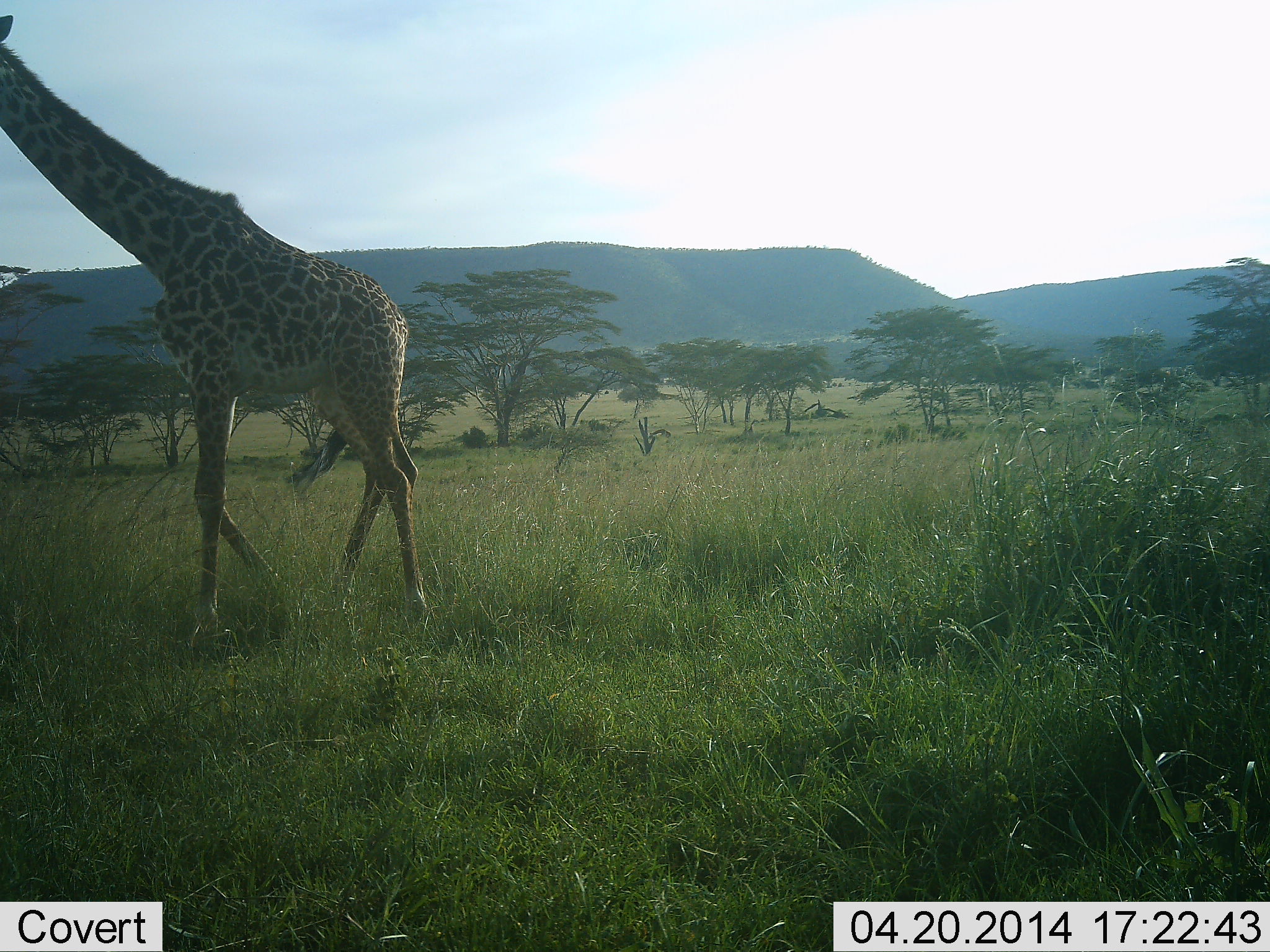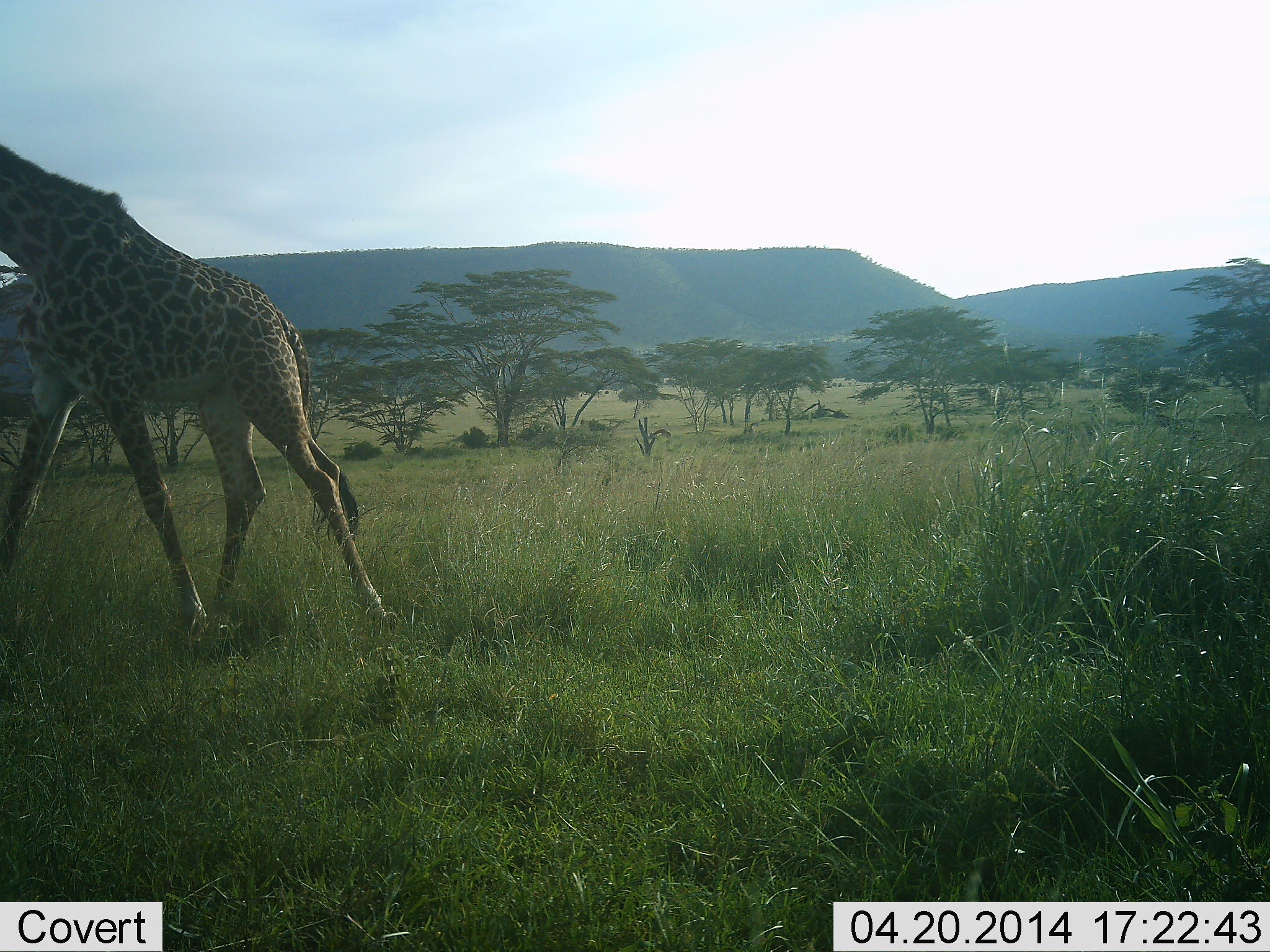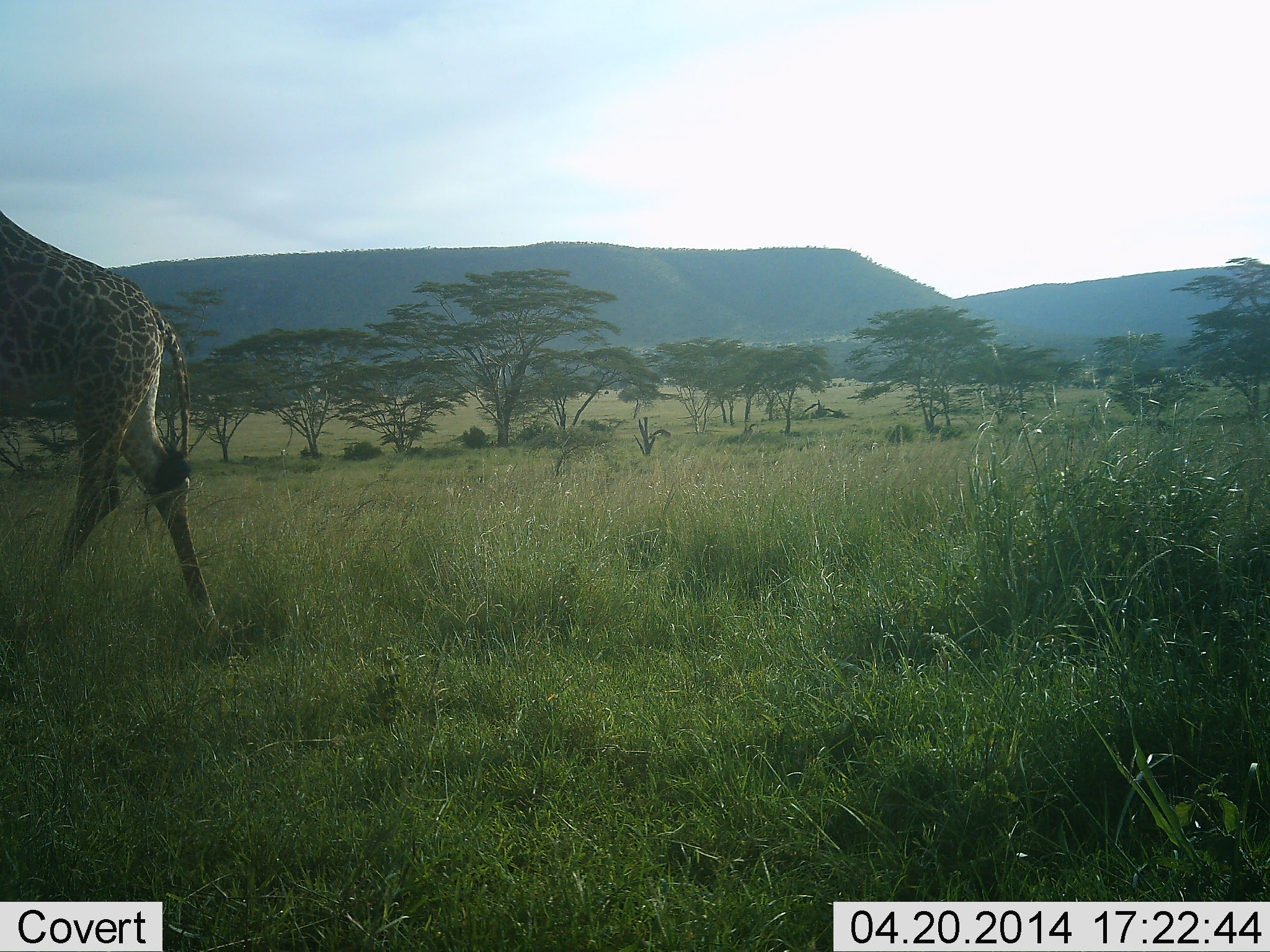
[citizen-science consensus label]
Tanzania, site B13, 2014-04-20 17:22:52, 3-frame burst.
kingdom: Animalia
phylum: Chordata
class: Mammalia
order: Artiodactyla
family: Giraffidae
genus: Giraffa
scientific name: Giraffa camelopardalis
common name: giraffe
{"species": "giraffe (Giraffa camelopardalis)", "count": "1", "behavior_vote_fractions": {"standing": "4%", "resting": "0%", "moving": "94%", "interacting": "0%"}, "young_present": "0%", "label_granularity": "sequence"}